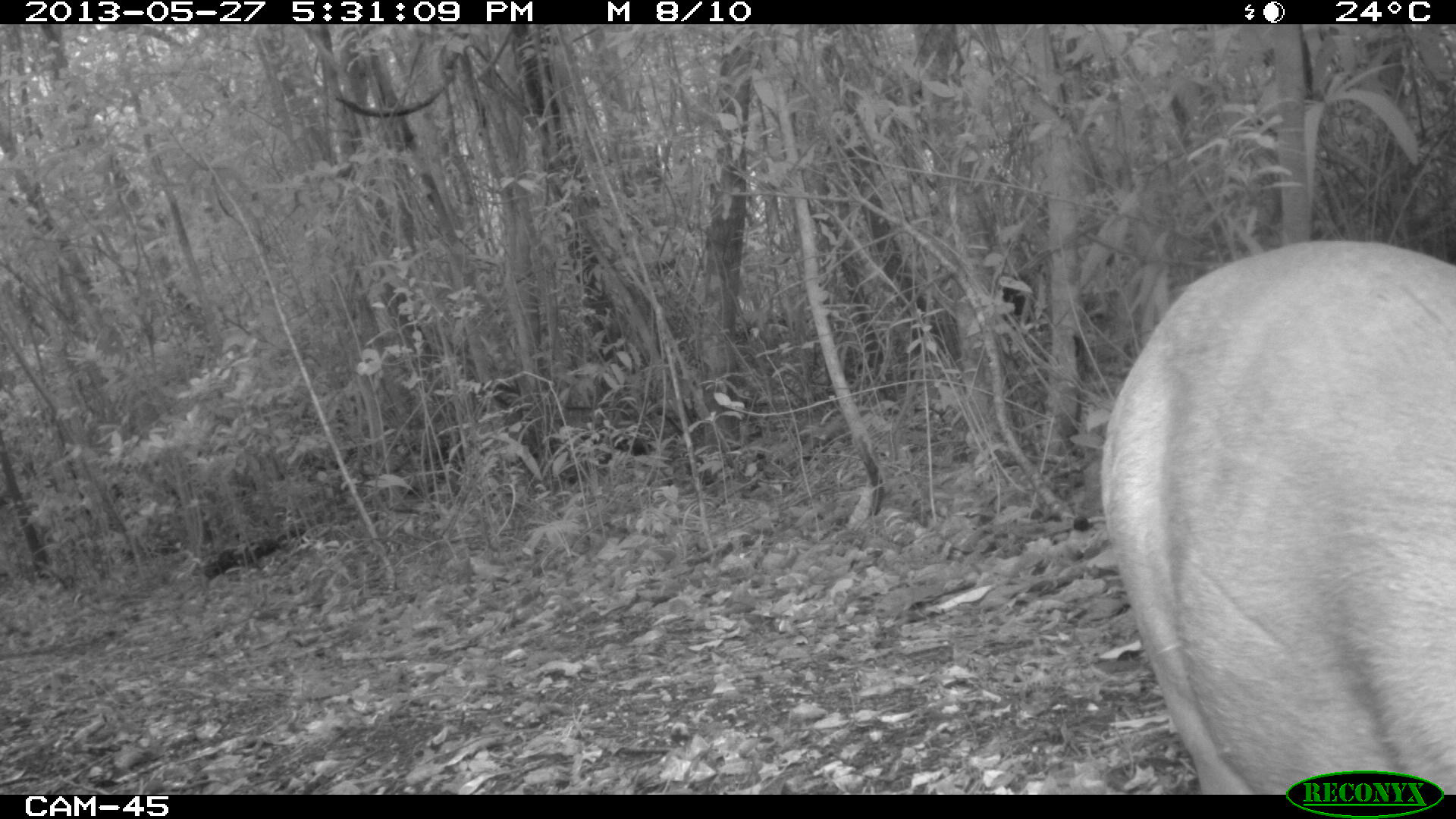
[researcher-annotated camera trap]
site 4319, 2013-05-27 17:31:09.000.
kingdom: Animalia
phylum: Chordata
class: Mammalia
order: Artiodactyla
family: Cervidae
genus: Mazama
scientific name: Mazama temama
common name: central american red brocket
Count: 1.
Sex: male.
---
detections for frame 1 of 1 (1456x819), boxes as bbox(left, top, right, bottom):
mazama temama: bbox(1100, 238, 1456, 794)